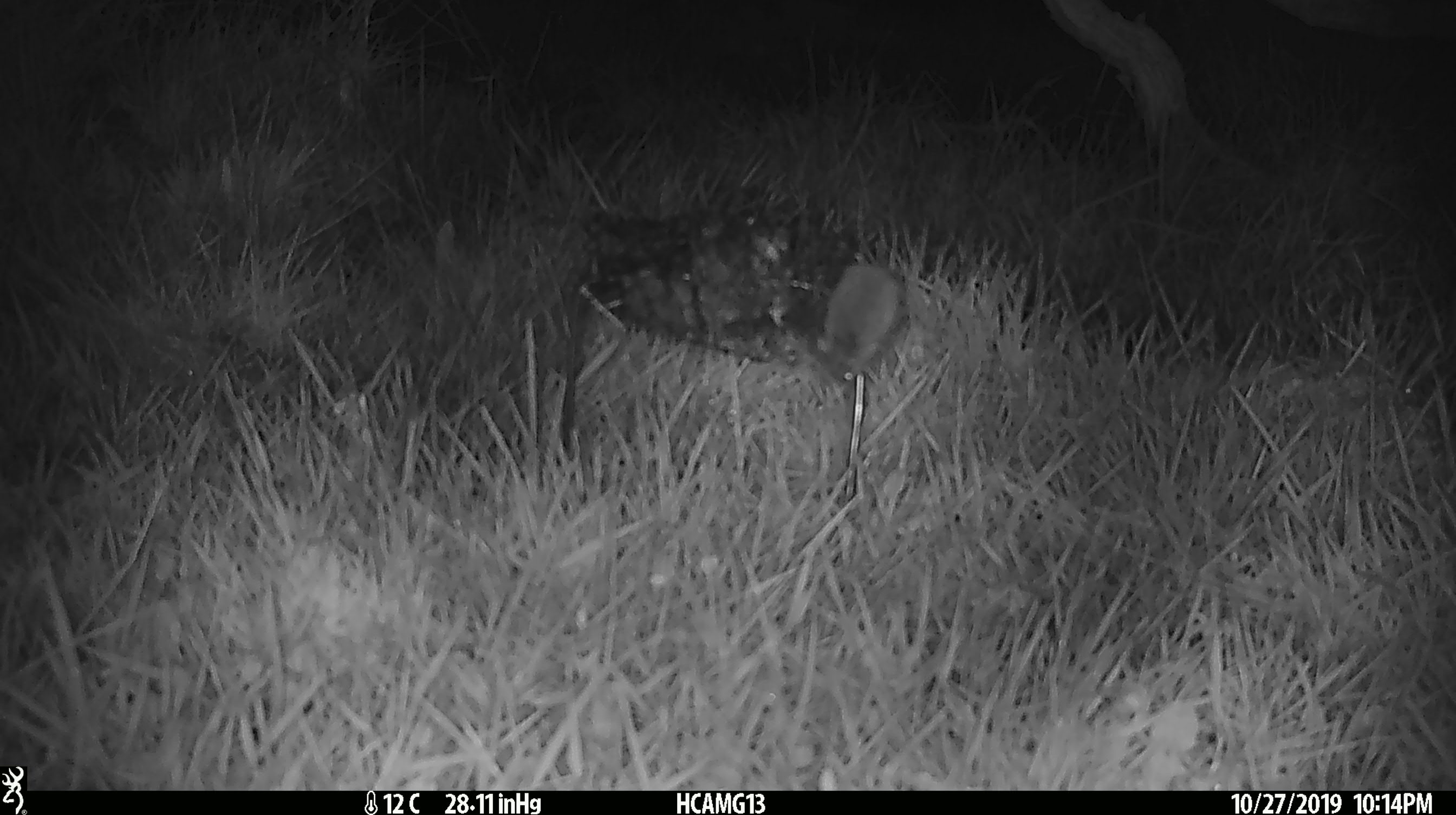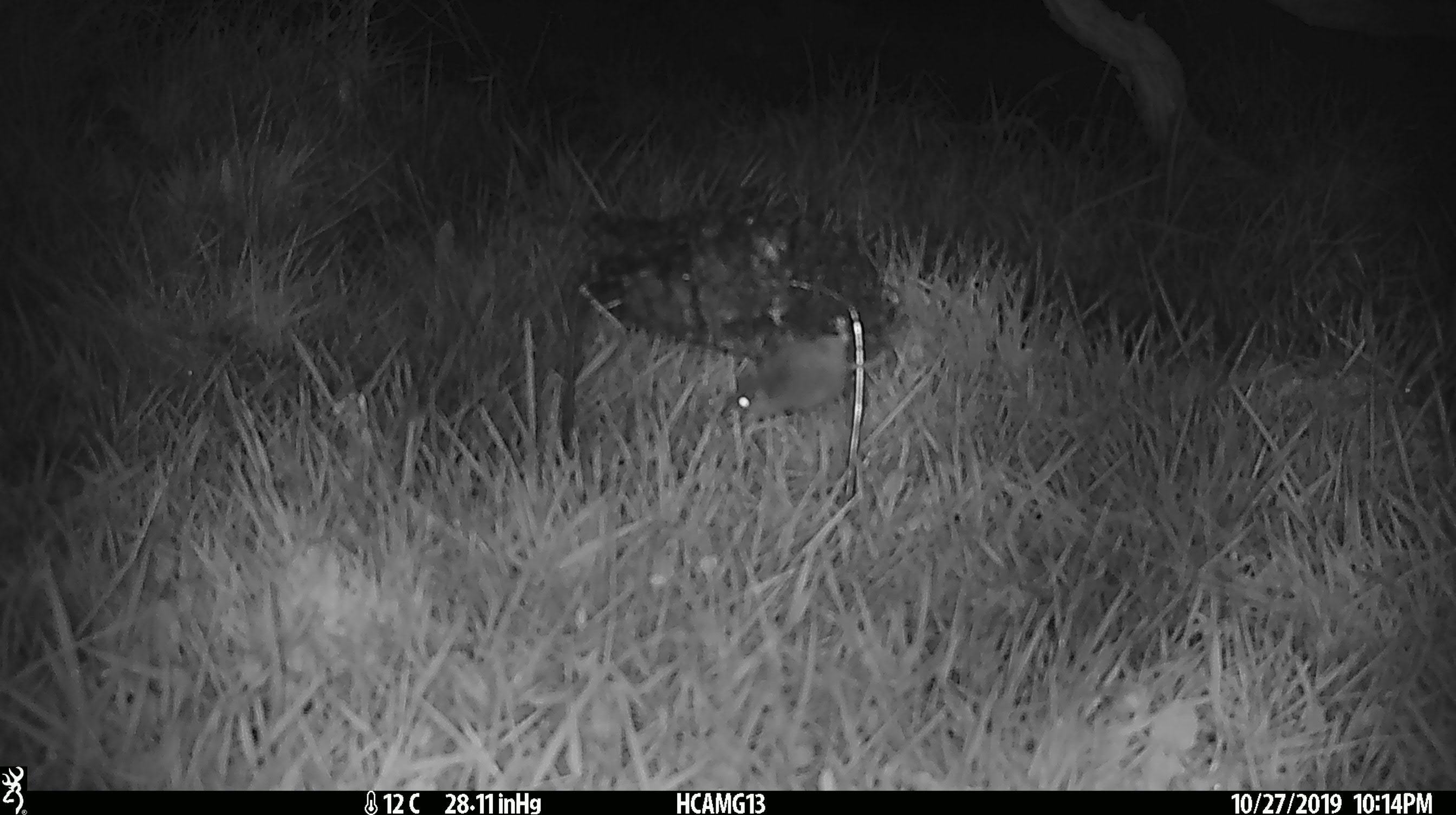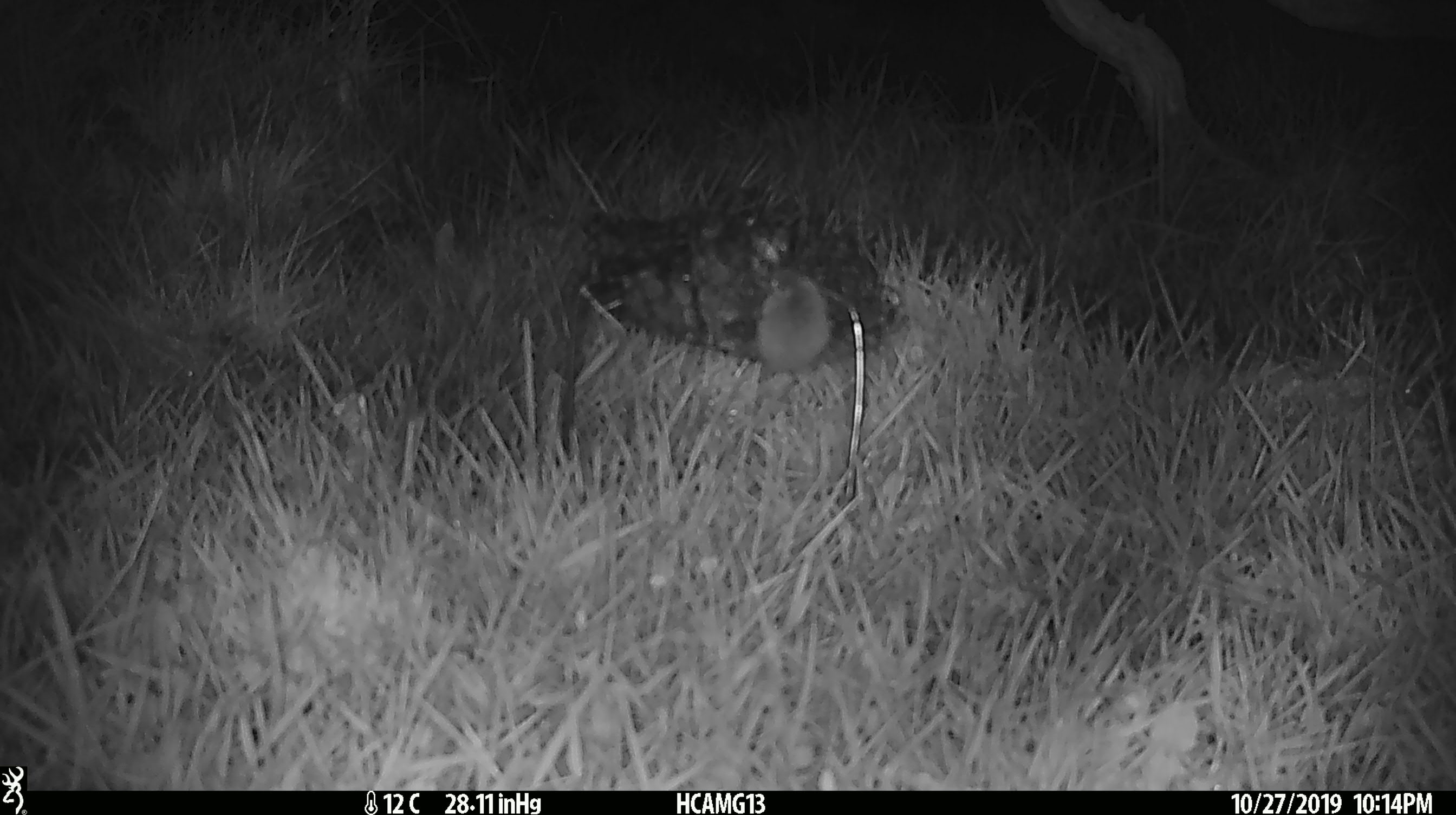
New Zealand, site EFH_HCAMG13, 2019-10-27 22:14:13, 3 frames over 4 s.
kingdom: Animalia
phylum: Chordata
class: Mammalia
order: Rodentia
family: Muridae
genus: Mus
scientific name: Mus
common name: mouse